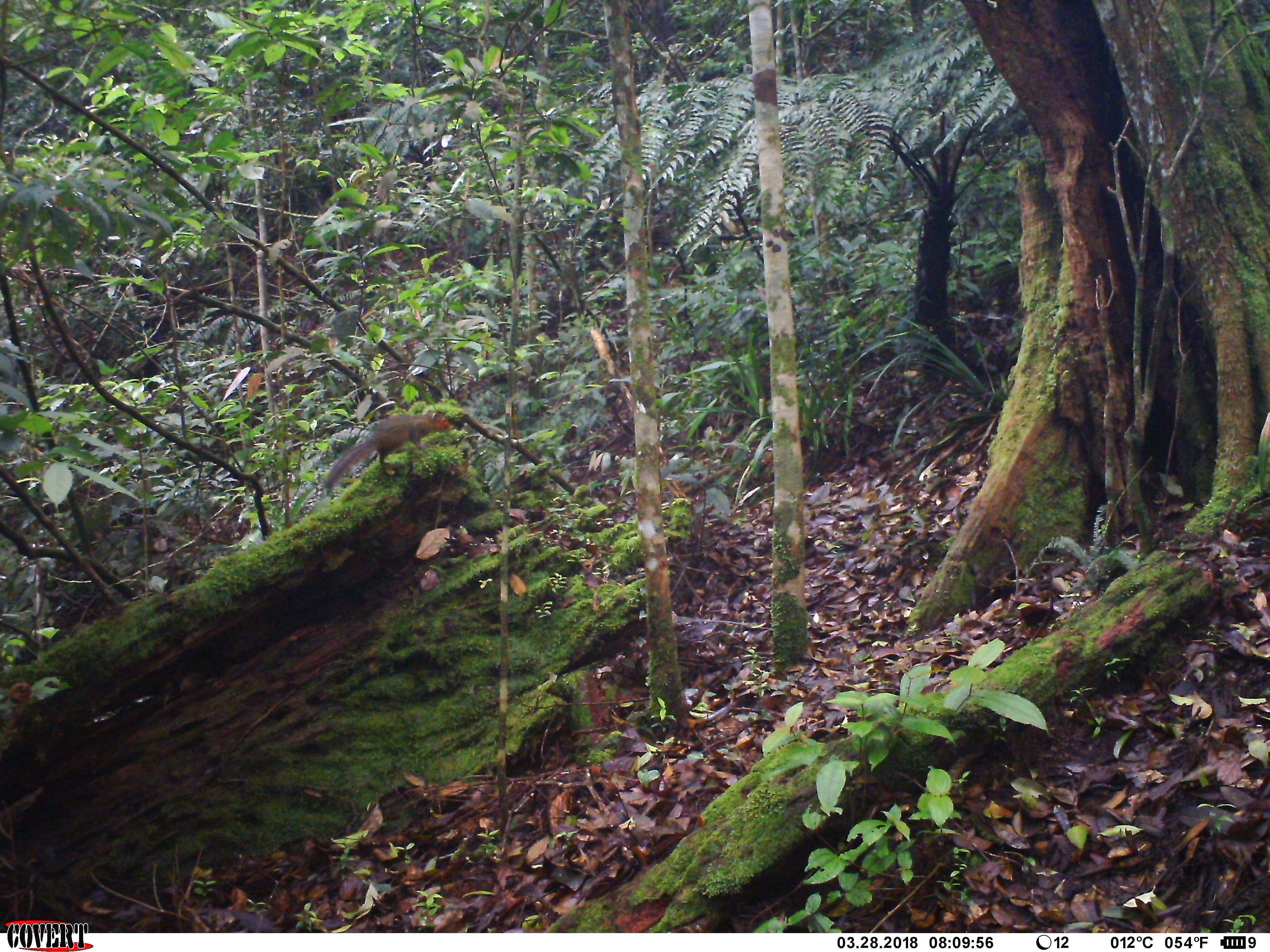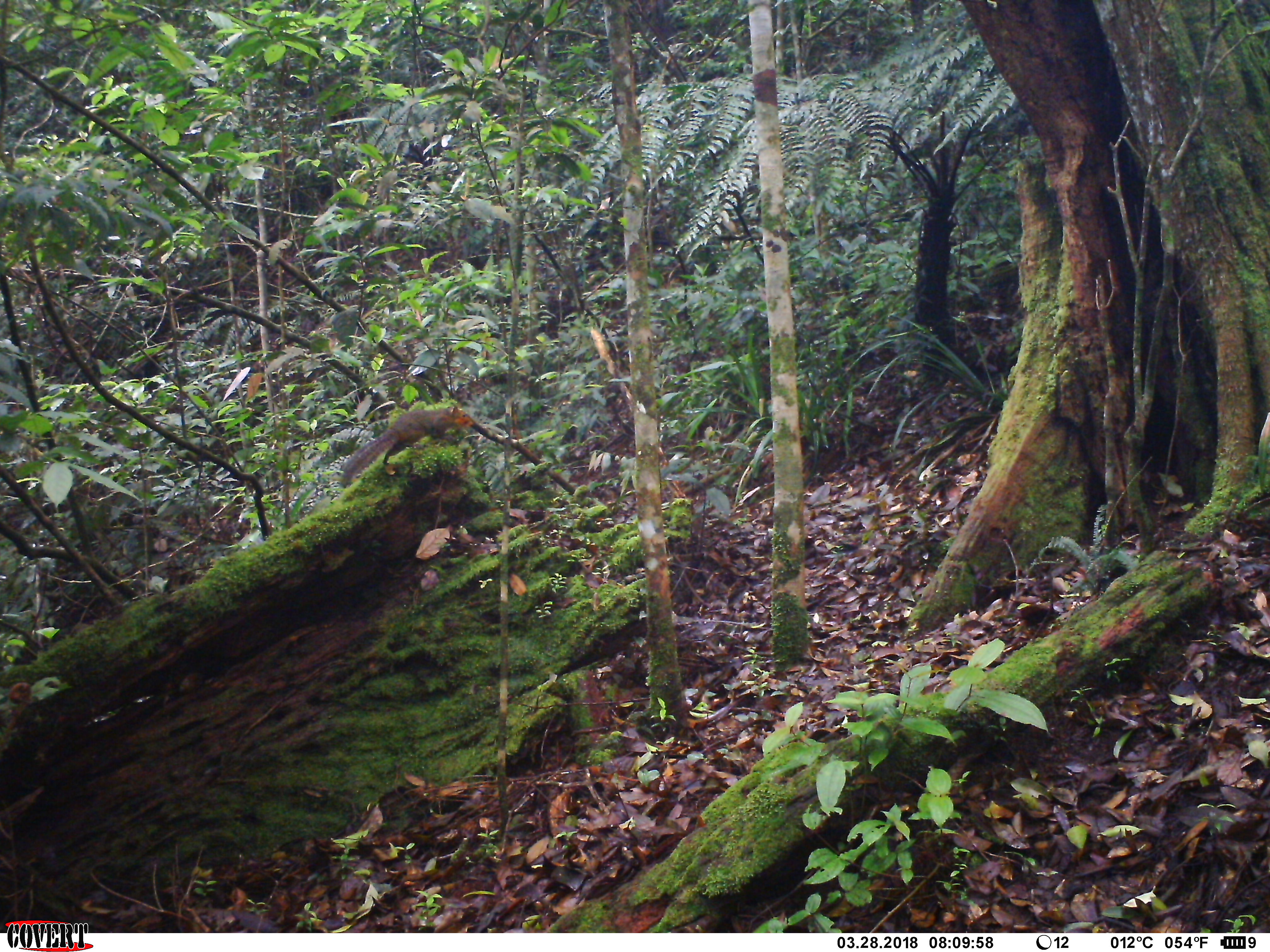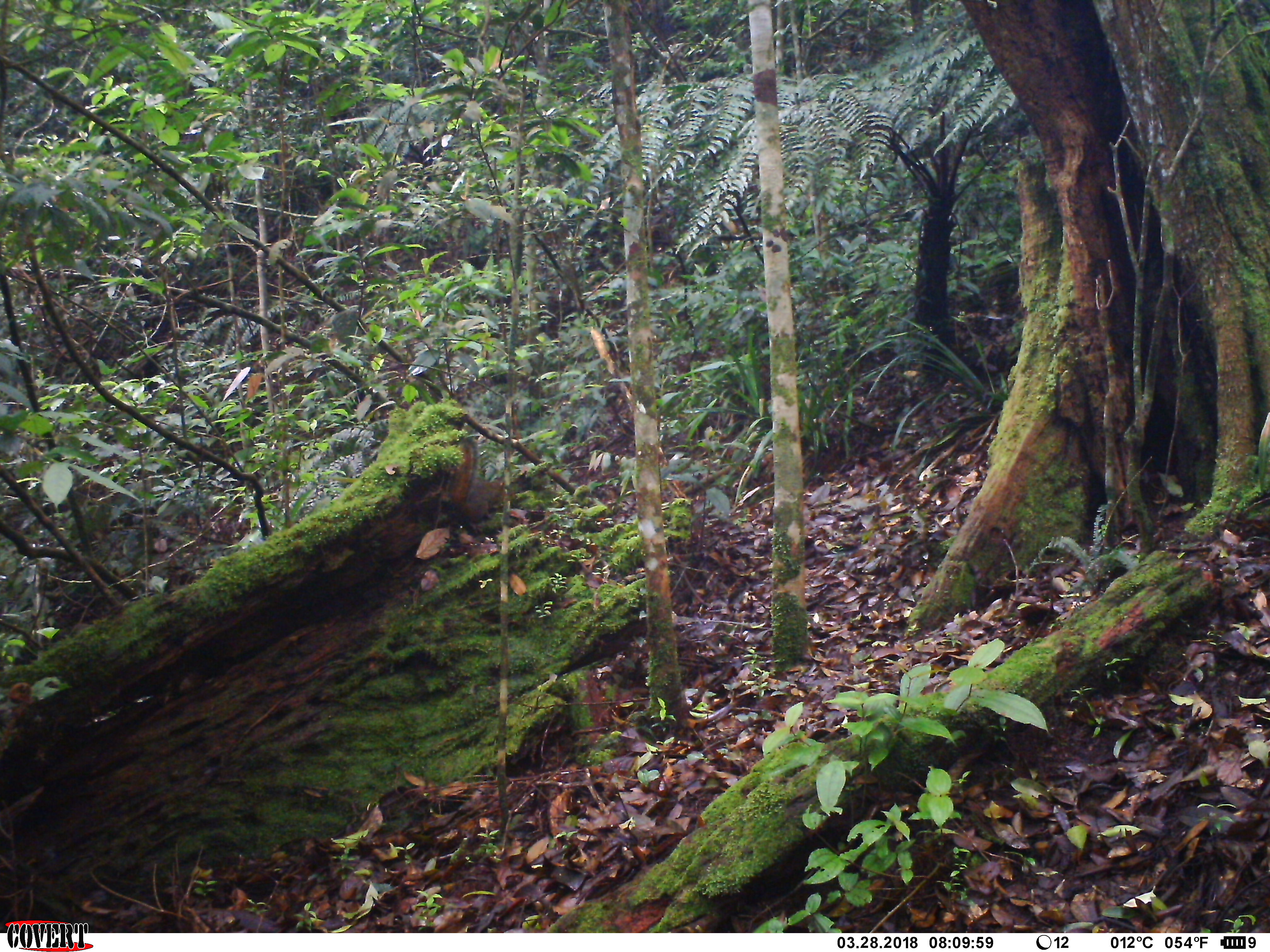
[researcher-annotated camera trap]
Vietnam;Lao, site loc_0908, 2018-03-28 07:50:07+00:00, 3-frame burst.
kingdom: Animalia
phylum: Chordata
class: Mammalia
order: Rodentia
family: Sciuridae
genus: Dremomys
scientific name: Dremomys rufigenis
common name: red-cheeked squirrel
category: red cheeked squirrel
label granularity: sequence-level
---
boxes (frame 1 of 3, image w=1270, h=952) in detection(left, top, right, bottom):
red cheeked squirrel: detection(322, 411, 452, 494)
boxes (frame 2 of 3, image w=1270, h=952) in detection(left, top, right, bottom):
red cheeked squirrel: detection(338, 405, 473, 486)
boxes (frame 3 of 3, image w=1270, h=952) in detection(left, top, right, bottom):
red cheeked squirrel: detection(456, 435, 506, 522)